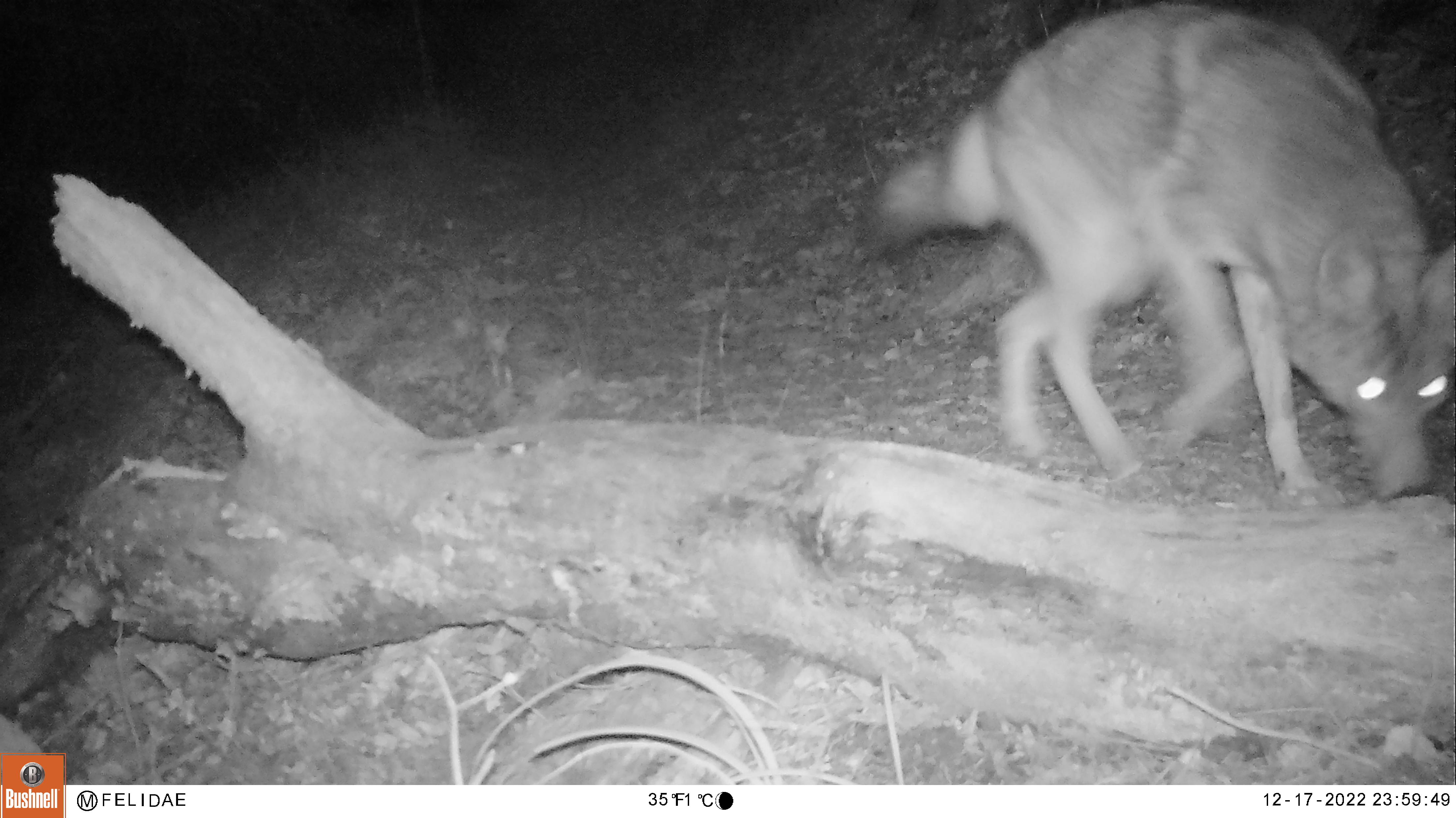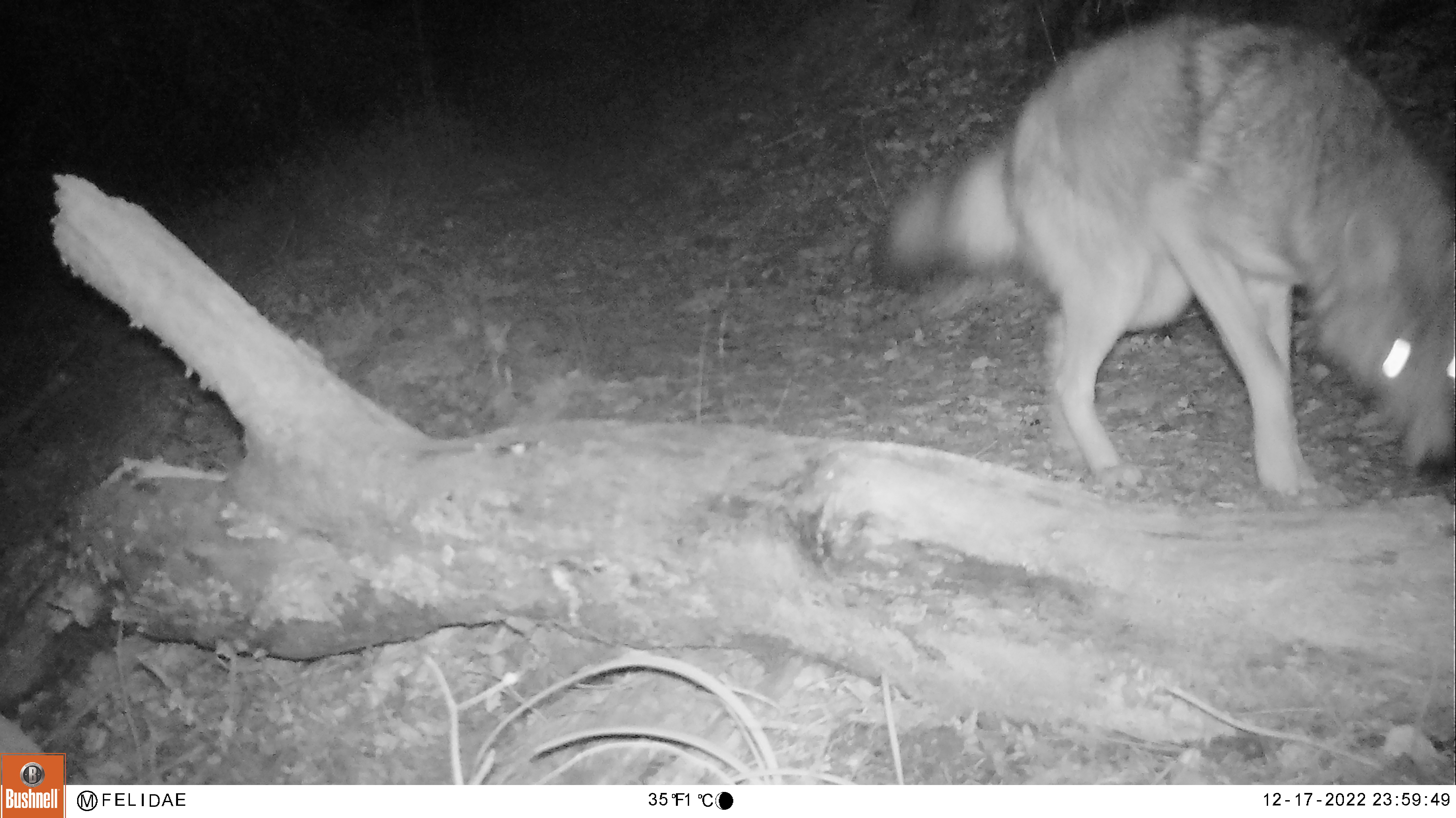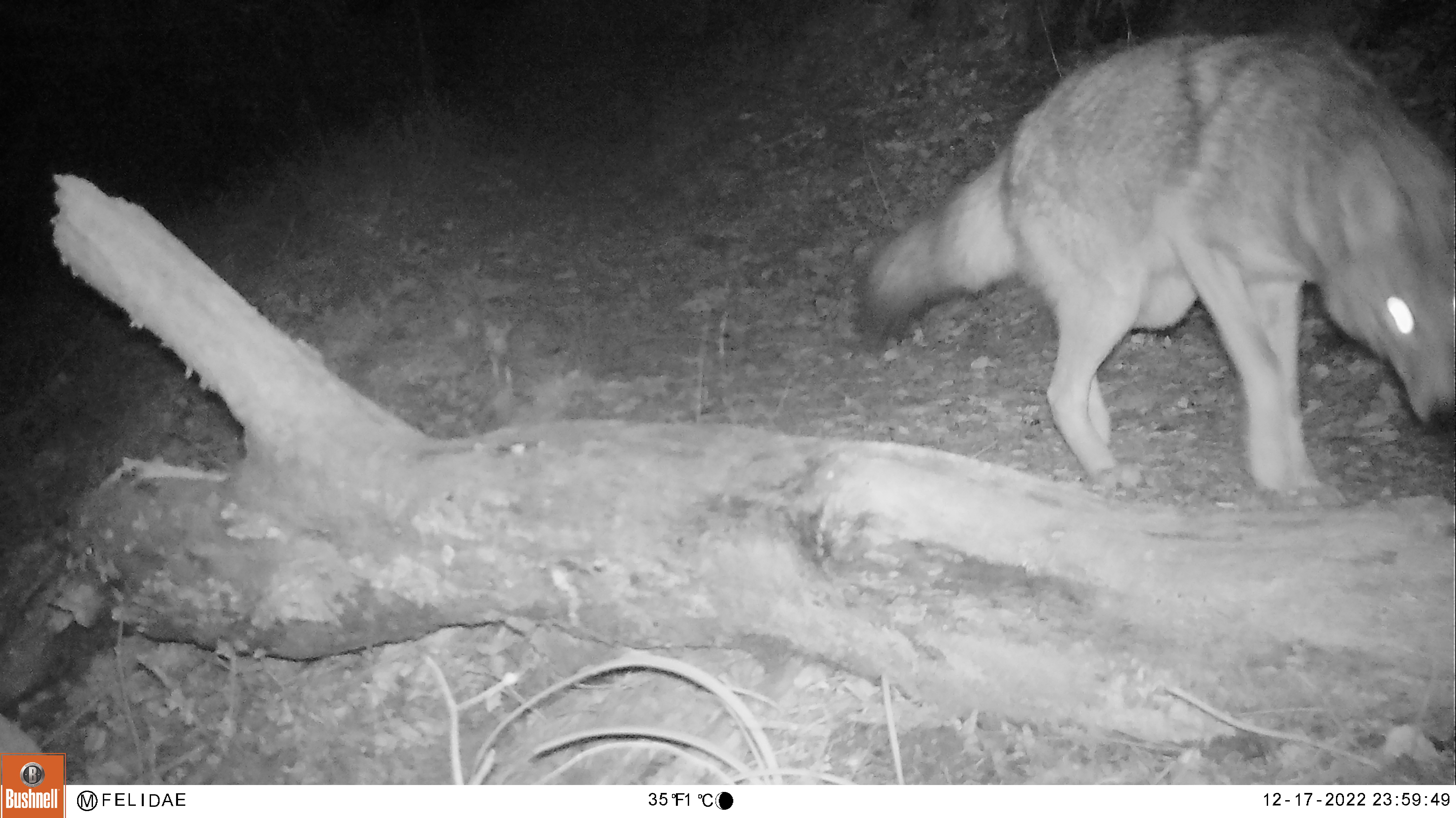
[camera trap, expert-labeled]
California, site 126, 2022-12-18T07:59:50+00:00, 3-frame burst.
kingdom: Animalia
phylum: Chordata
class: Mammalia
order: Carnivora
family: Canidae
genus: Canis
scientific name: Canis latrans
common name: coyote